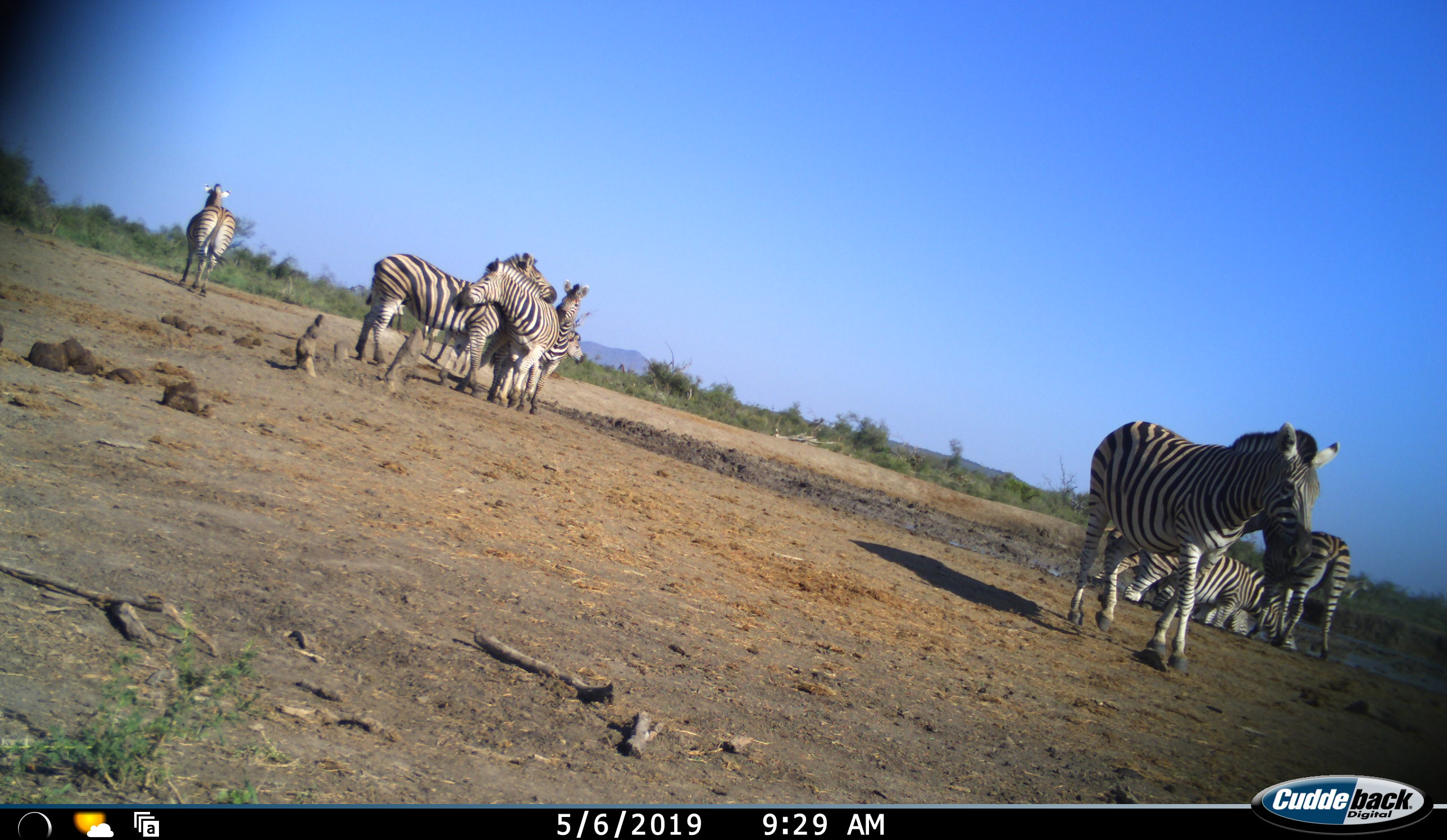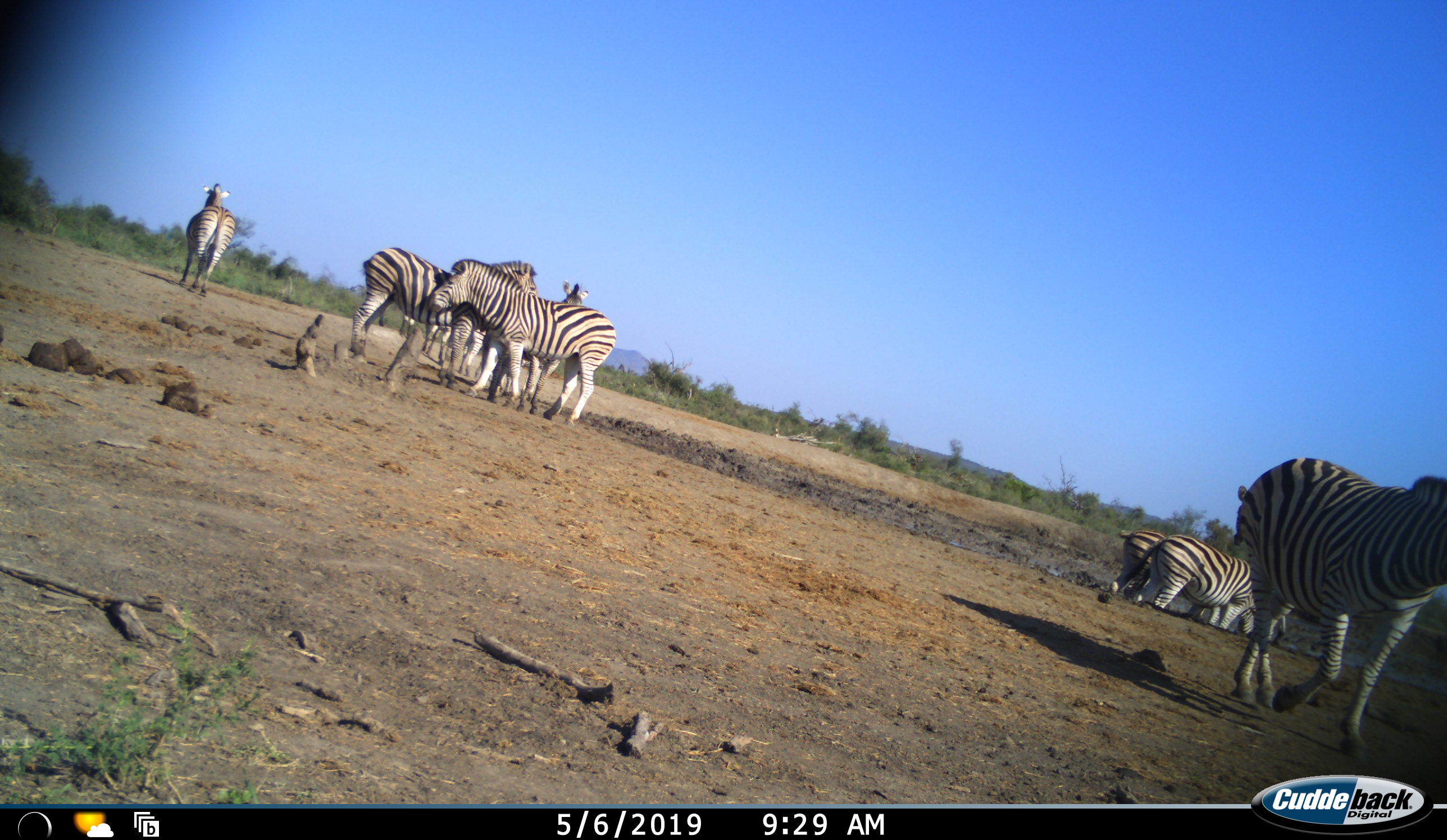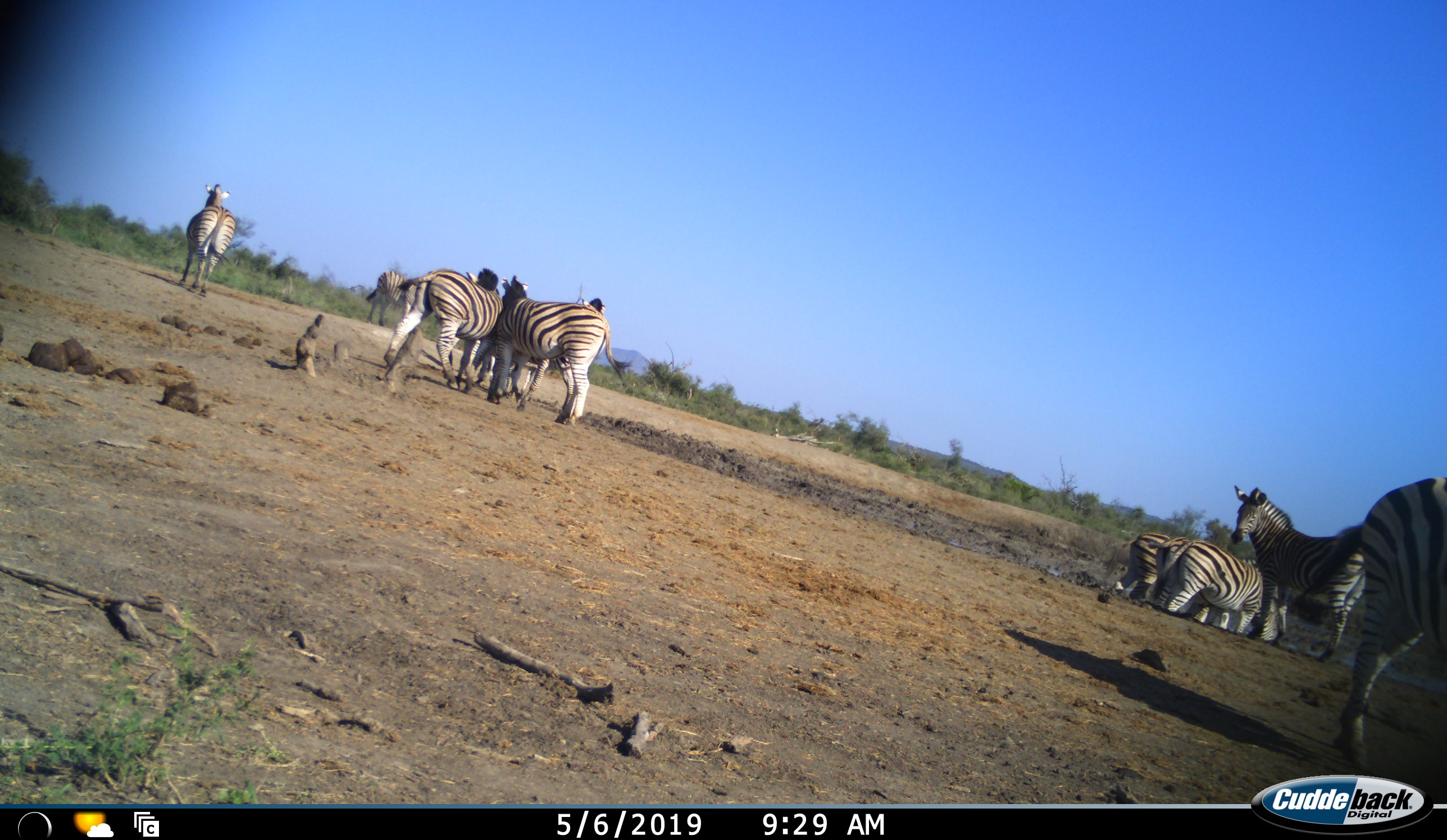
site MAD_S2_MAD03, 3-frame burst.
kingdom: Animalia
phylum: Chordata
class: Mammalia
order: Perissodactyla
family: Equidae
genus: Equus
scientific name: Equus quagga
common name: plains zebra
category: zebraplains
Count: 9.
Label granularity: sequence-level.